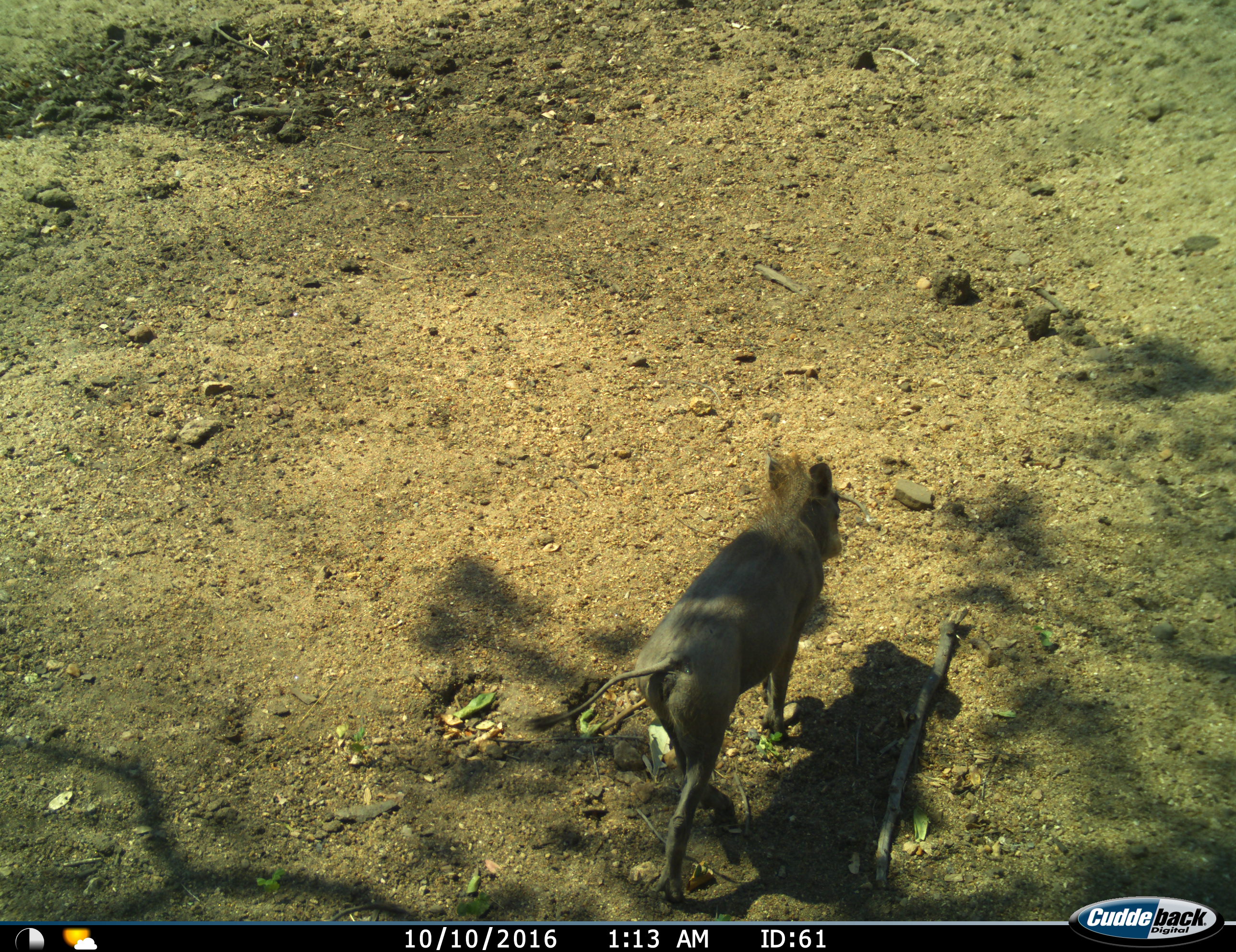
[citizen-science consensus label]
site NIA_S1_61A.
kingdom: Animalia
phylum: Chordata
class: Mammalia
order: Artiodactyla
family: Suidae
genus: Phacochoerus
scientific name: Phacochoerus africanus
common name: warthog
Warthog (Phacochoerus africanus), count 1. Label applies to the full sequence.